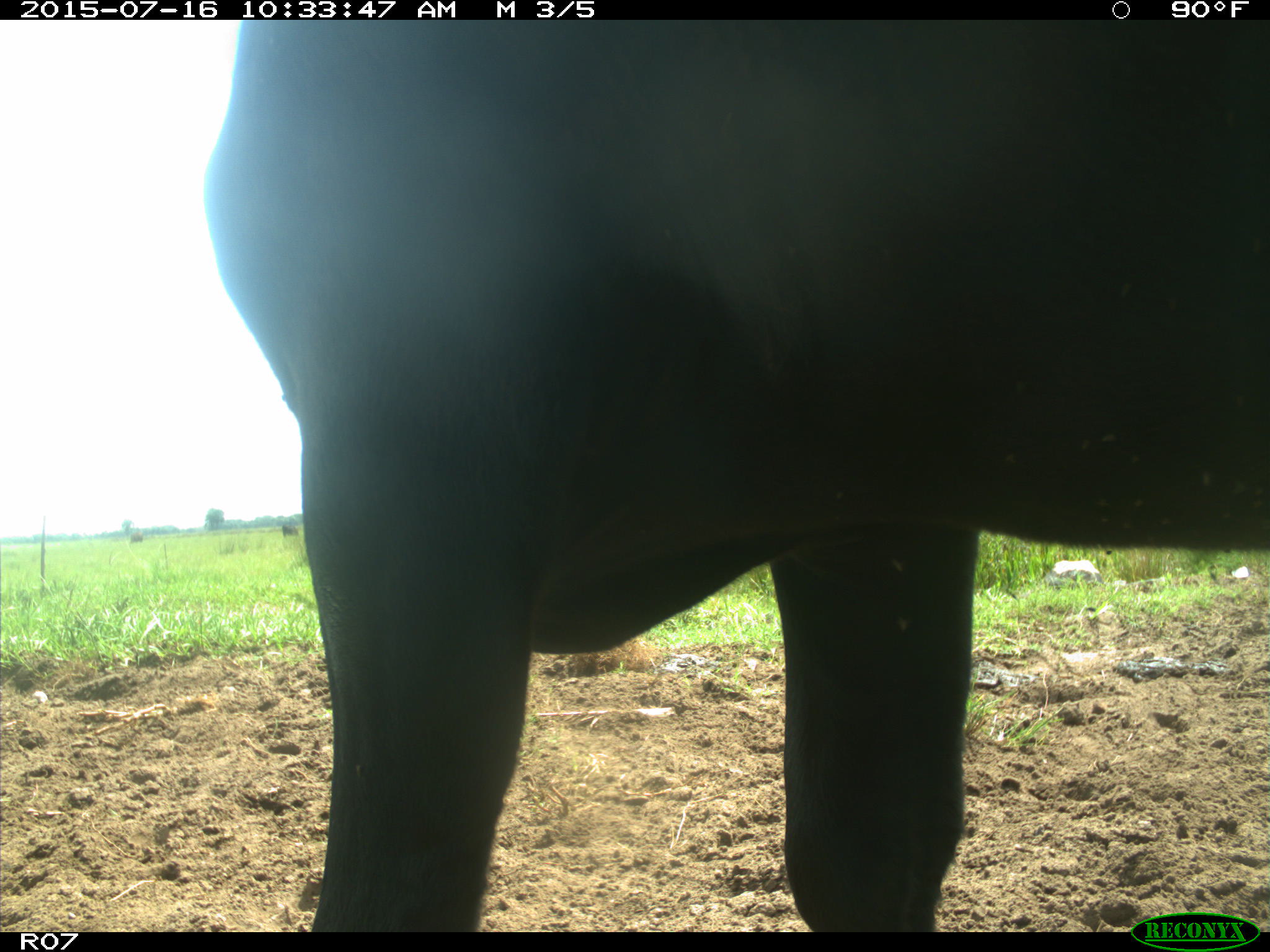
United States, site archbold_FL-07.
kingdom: Animalia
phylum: Chordata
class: Mammalia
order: Artiodactyla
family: Bovidae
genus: Bos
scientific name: Bos taurus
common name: domestic cow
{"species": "Bos taurus (domestic cow)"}